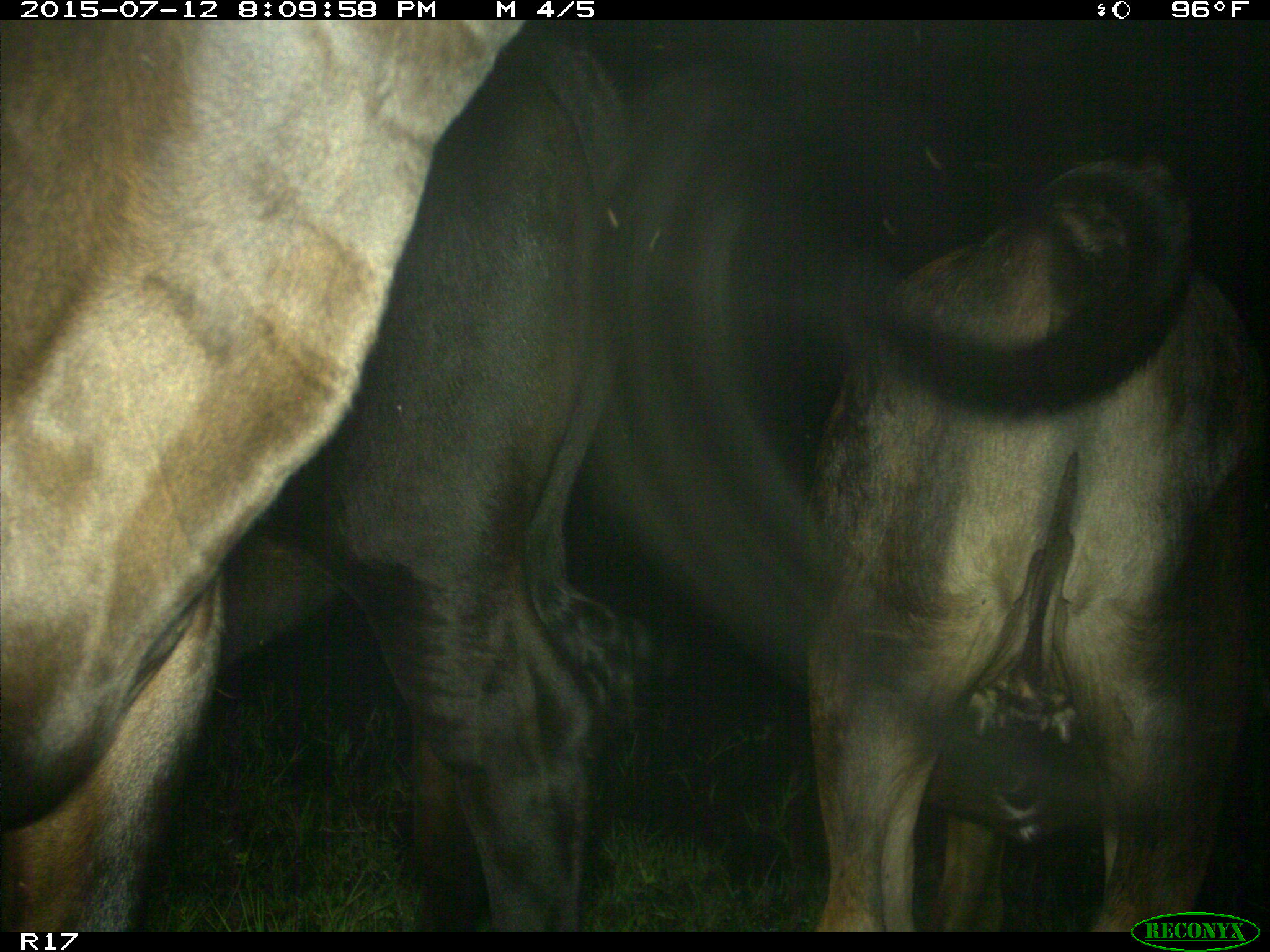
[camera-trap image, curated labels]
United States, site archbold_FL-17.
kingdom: Animalia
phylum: Chordata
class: Mammalia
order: Artiodactyla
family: Bovidae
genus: Bos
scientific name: Bos taurus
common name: domestic cow